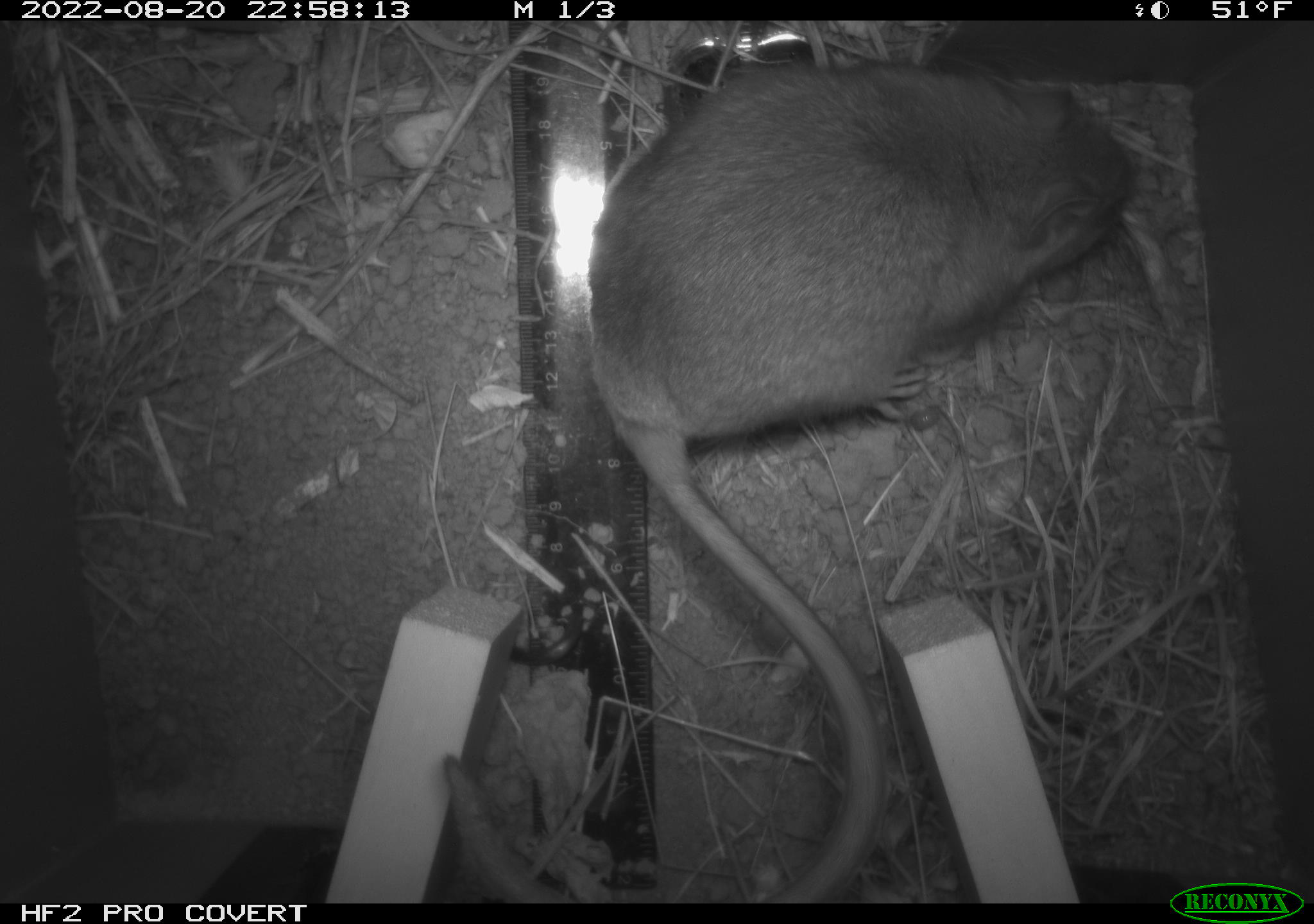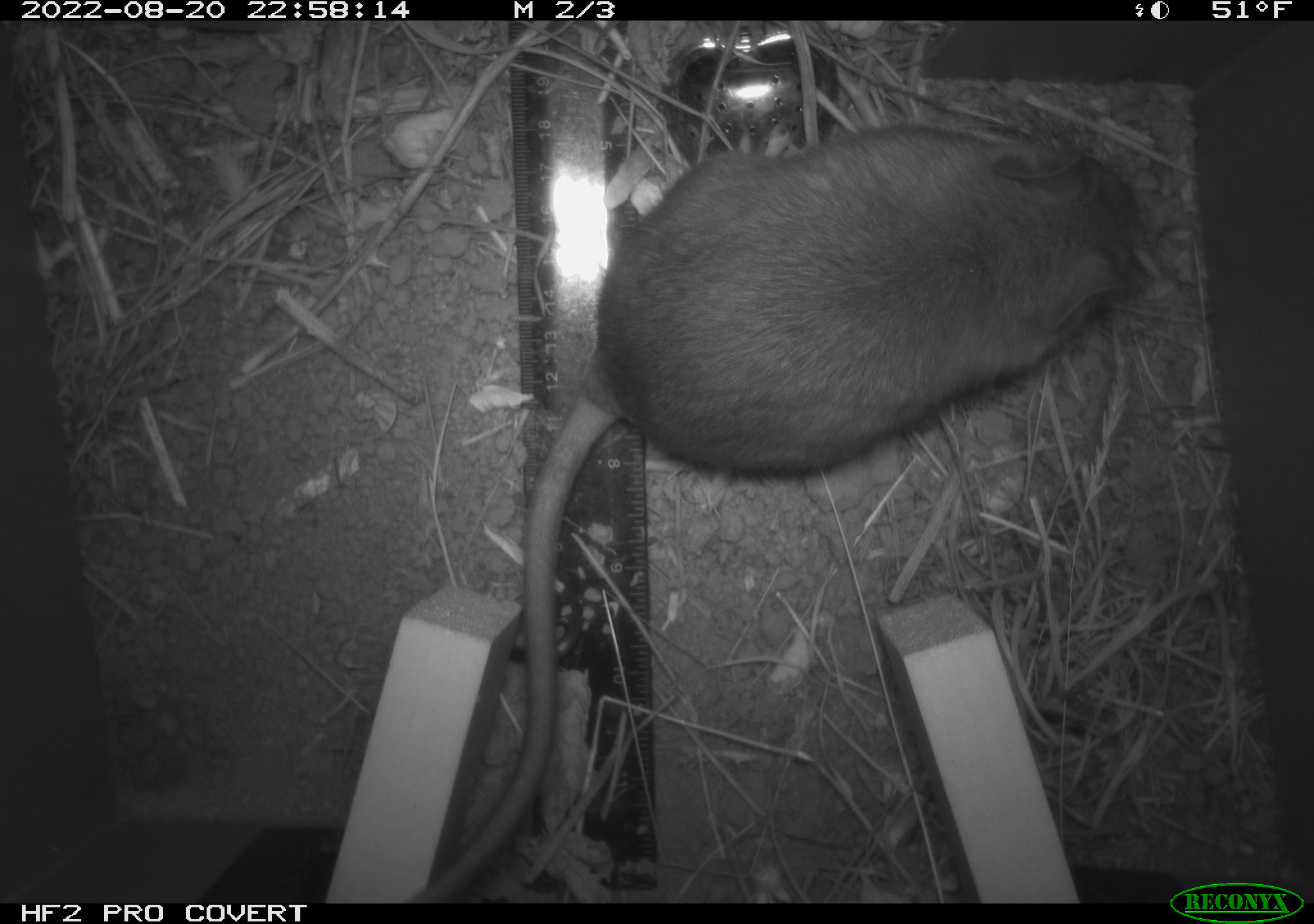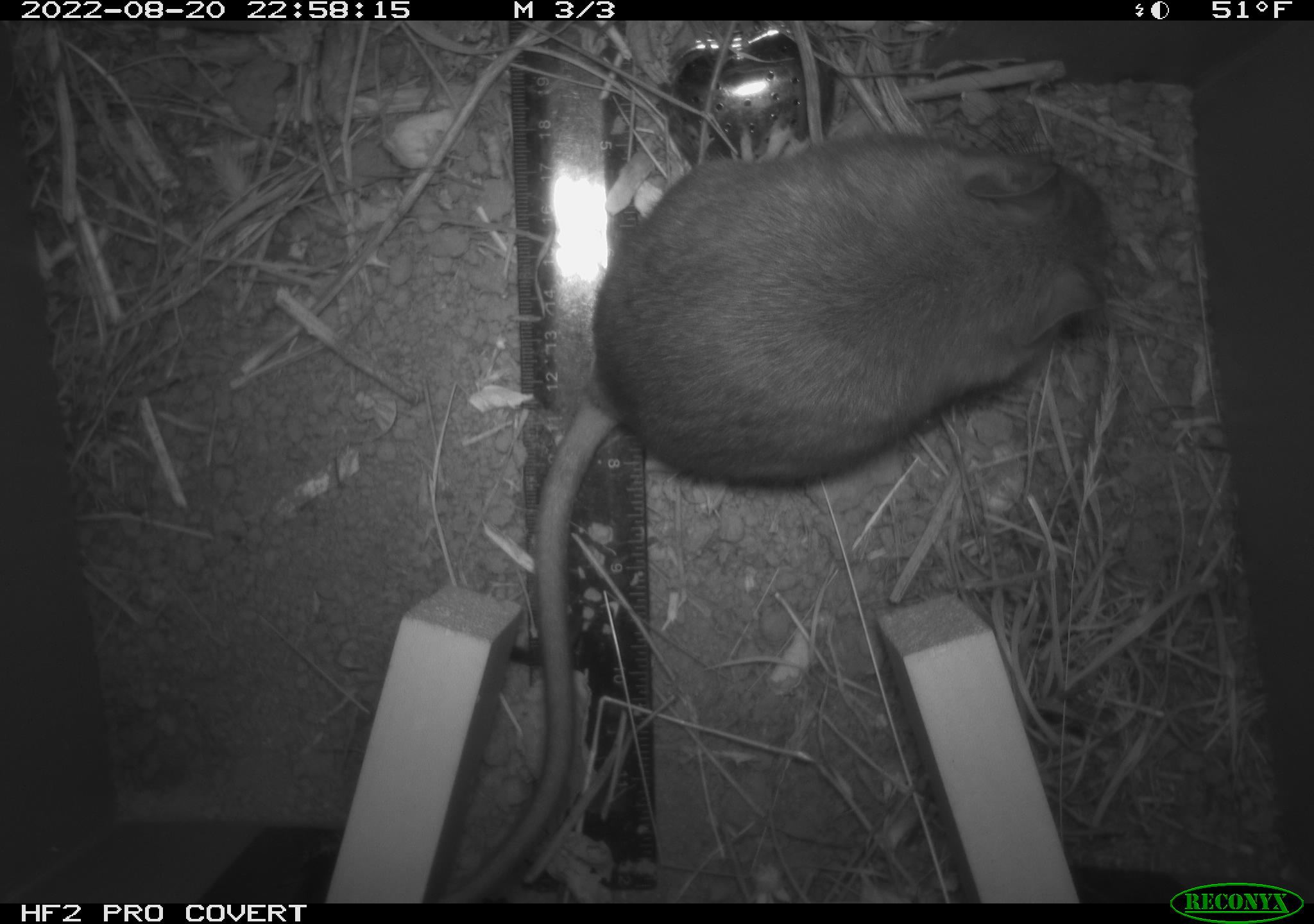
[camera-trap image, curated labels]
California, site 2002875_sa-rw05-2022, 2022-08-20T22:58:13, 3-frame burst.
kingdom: Animalia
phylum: Chordata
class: Mammalia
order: Rodentia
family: Cricetidae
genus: Neotoma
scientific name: Neotoma fuscipes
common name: dusky-footed woodrat